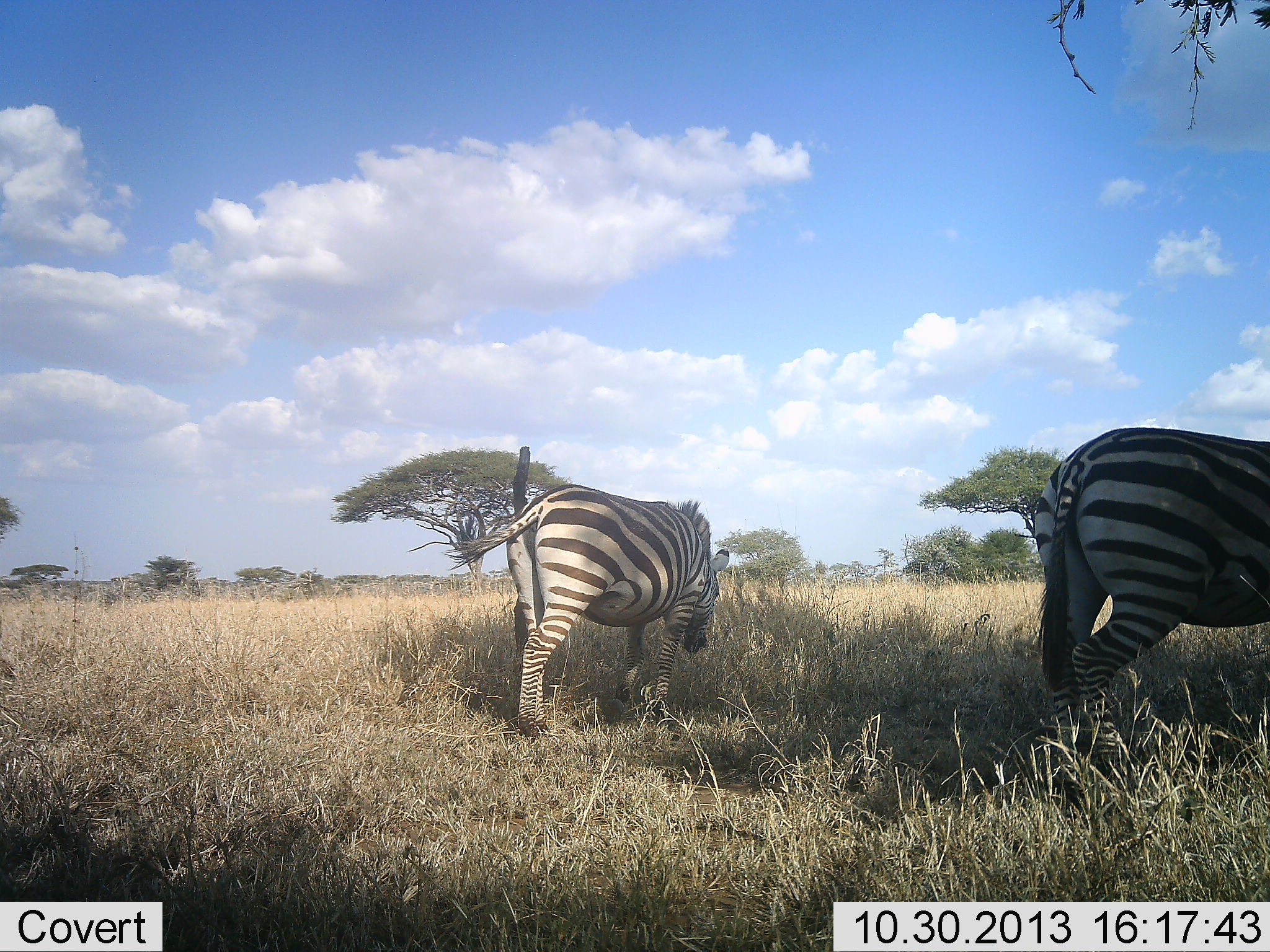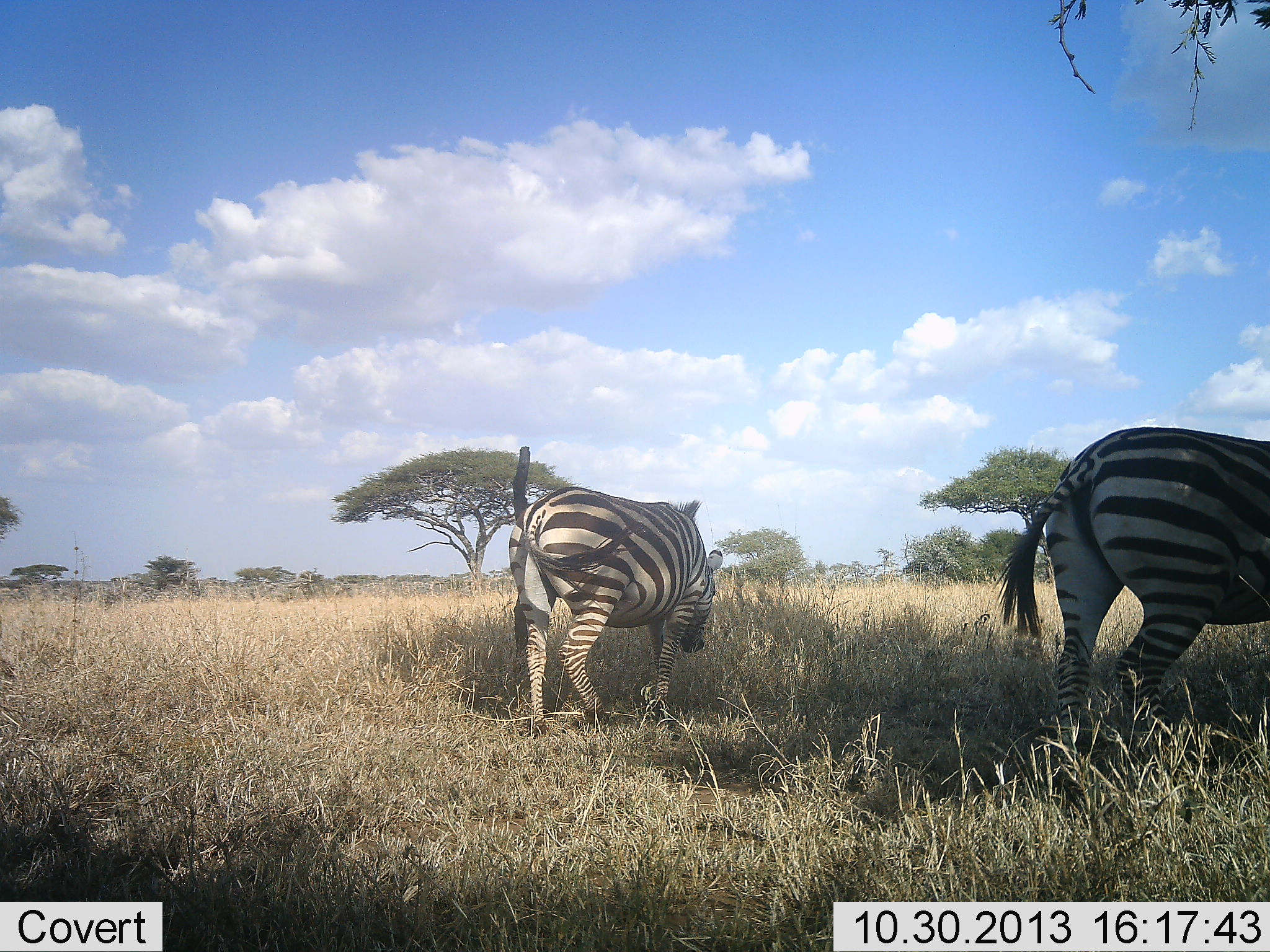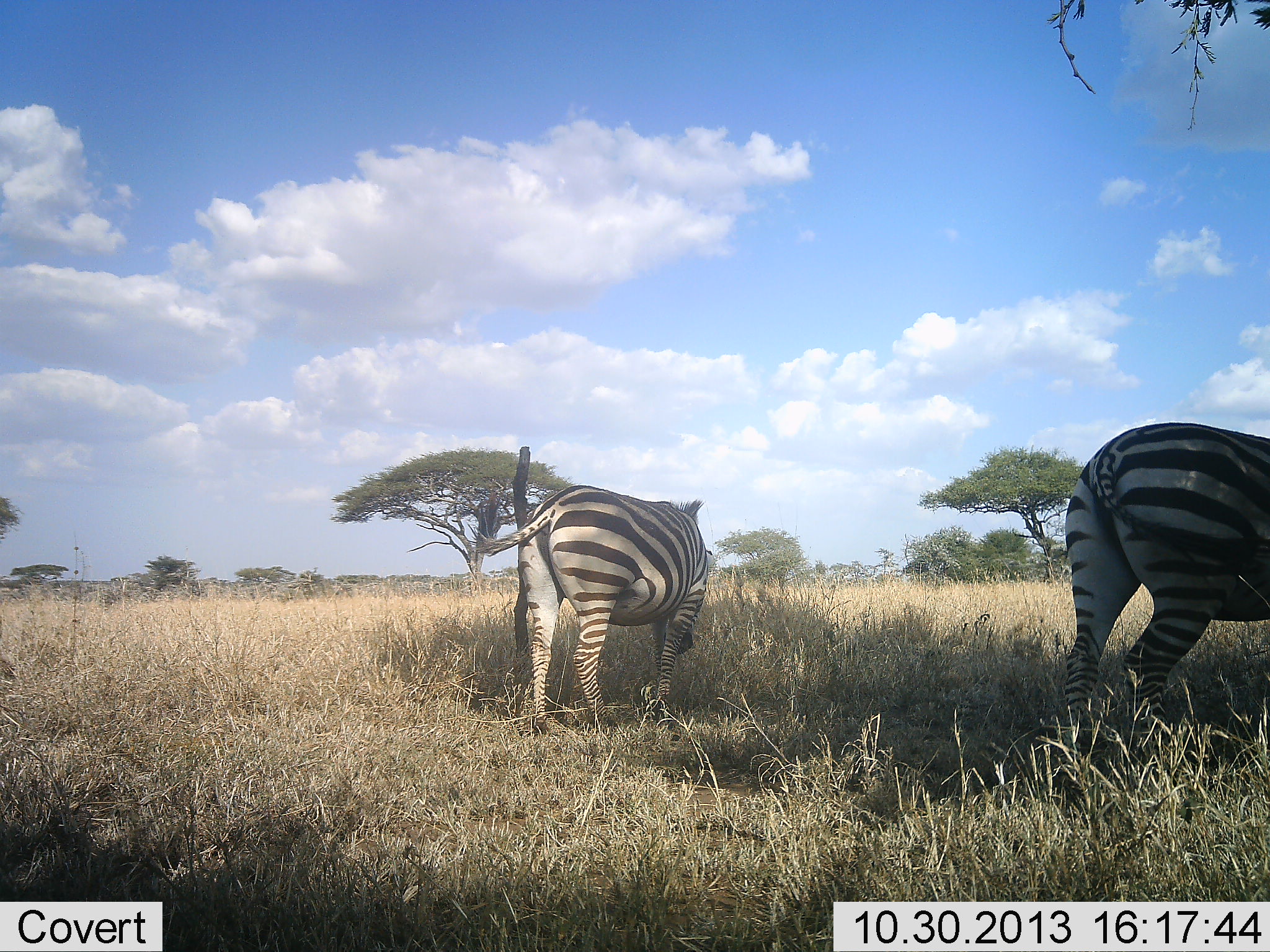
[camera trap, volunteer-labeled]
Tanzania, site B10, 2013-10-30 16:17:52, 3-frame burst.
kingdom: Animalia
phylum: Chordata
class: Mammalia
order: Perissodactyla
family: Equidae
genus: Equus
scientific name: Equus quagga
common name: plains zebra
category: zebra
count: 2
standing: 35%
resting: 5%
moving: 30%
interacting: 0%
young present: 0%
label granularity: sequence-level